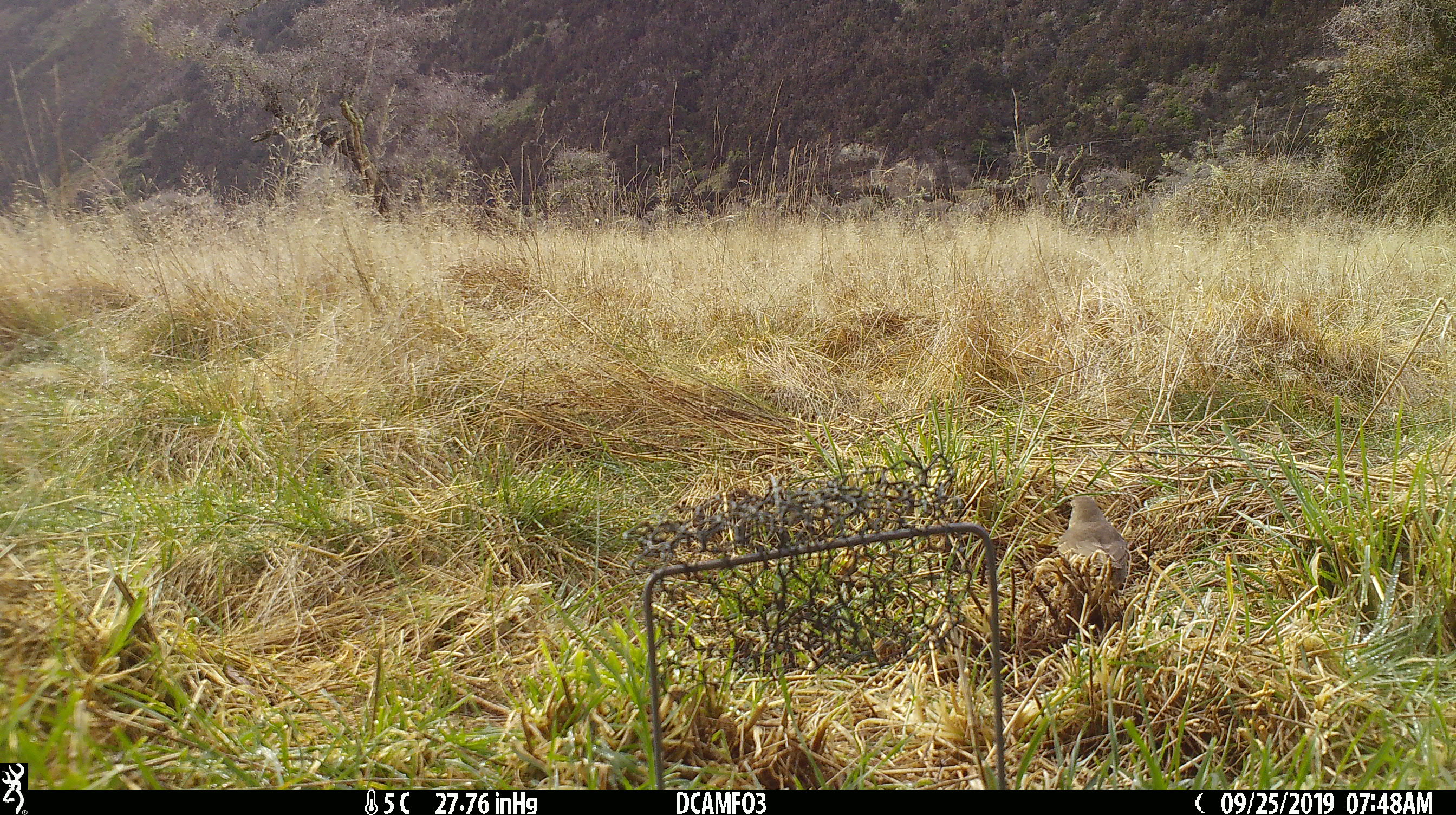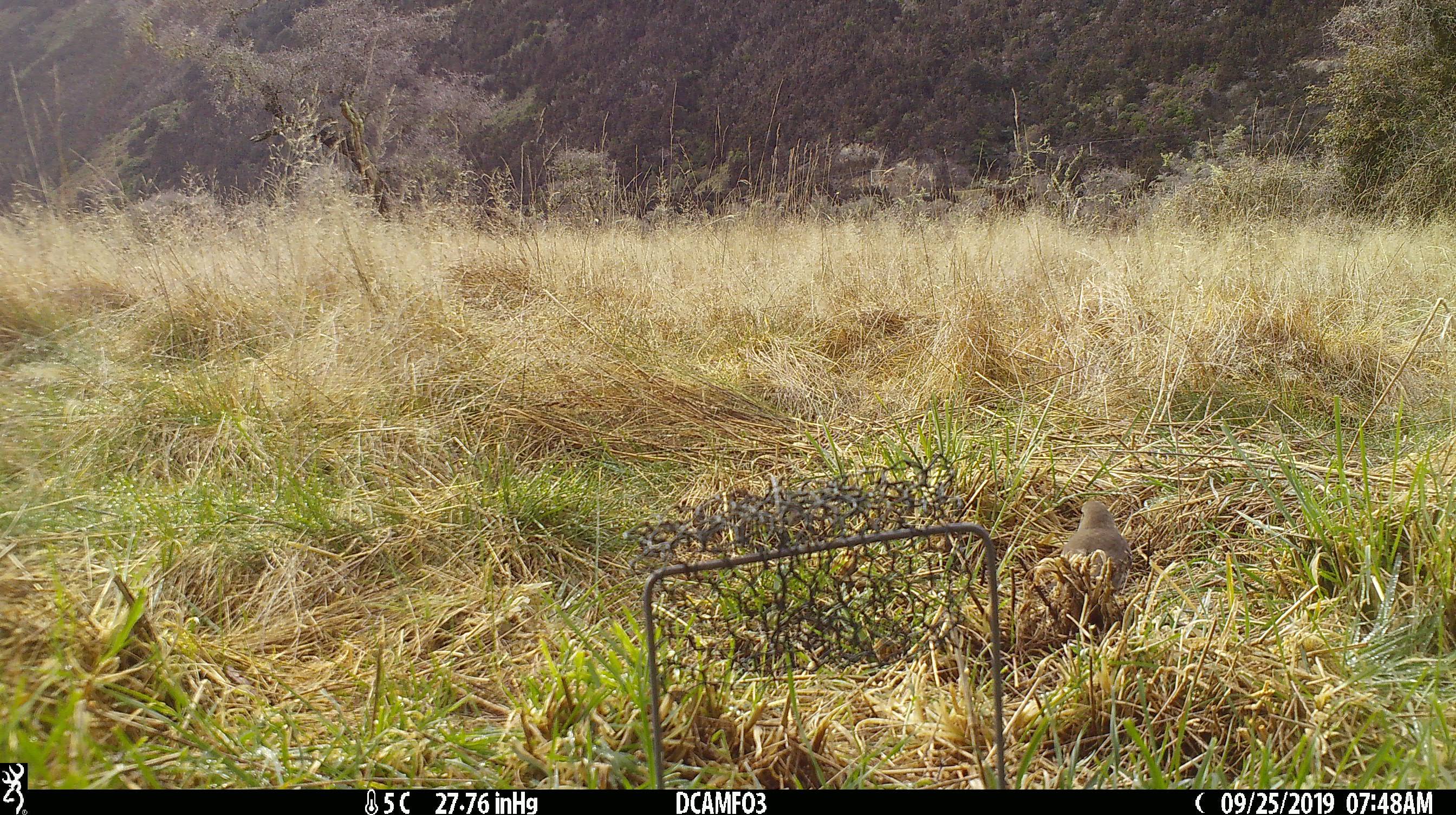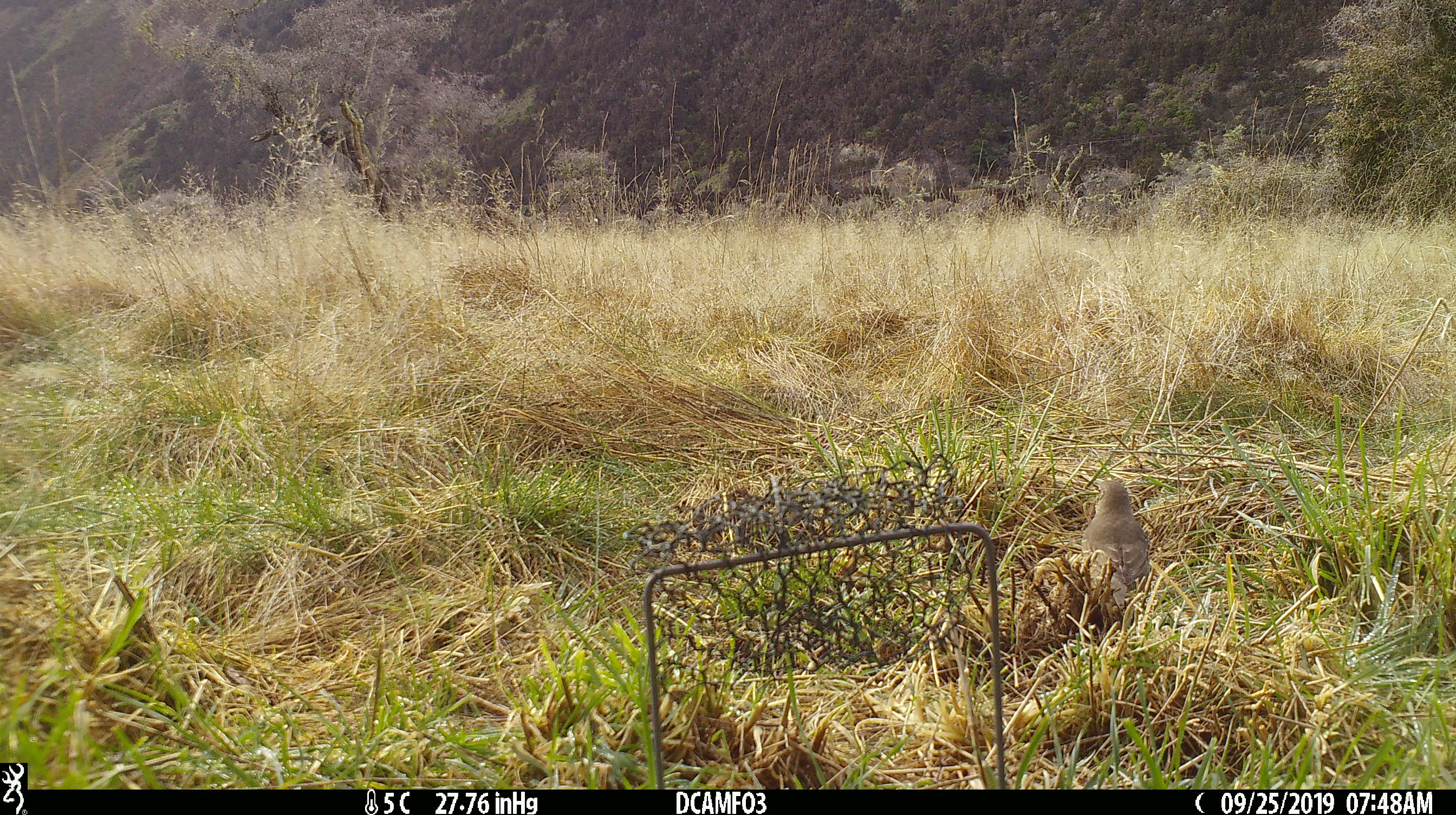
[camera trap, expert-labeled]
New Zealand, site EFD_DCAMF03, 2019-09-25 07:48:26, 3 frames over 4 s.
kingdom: Animalia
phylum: Chordata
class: Aves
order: Passeriformes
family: Turdidae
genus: Turdus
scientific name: Turdus philomelos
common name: song thrush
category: thrush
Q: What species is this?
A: Thrush (song thrush) (Turdus philomelos).